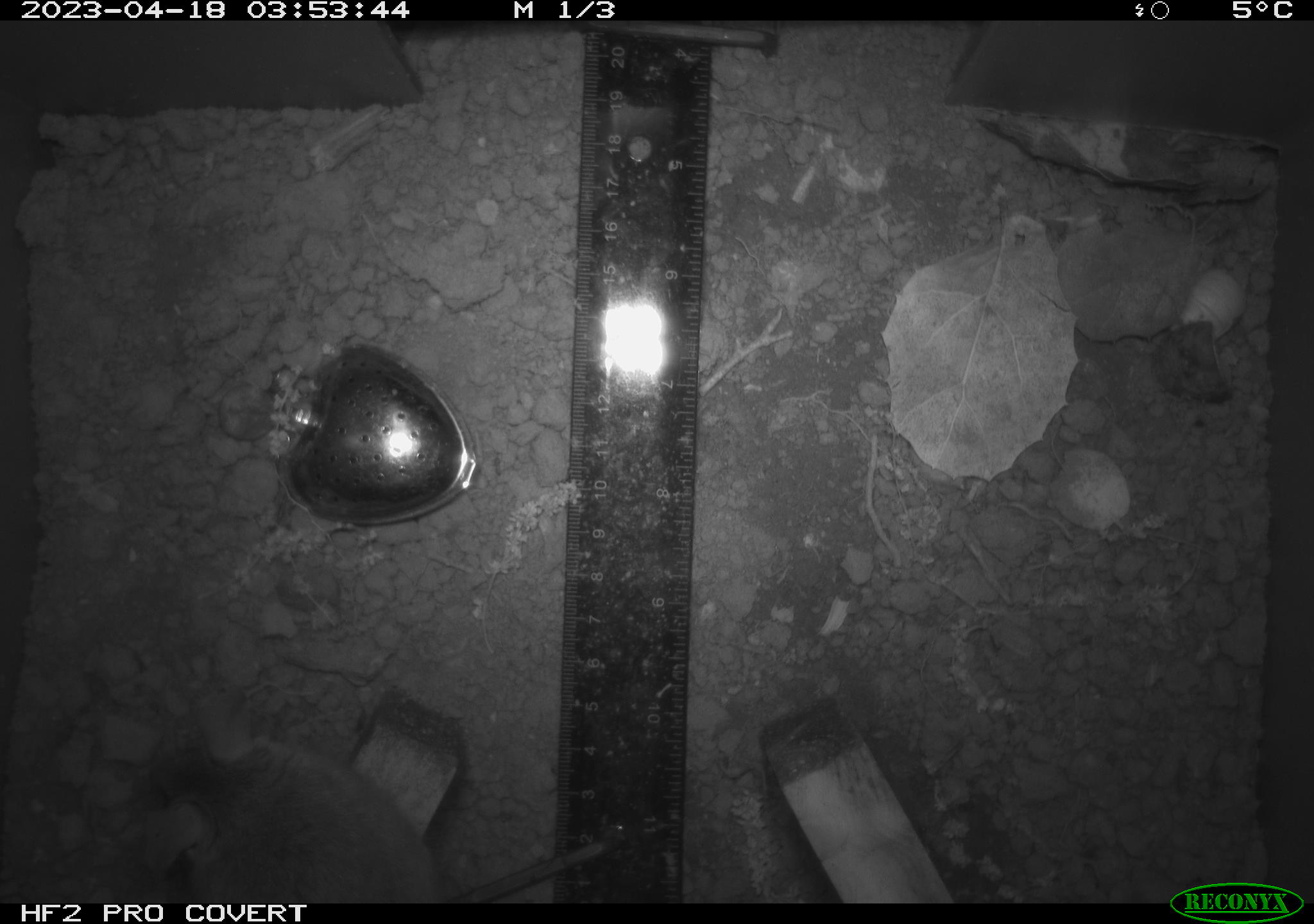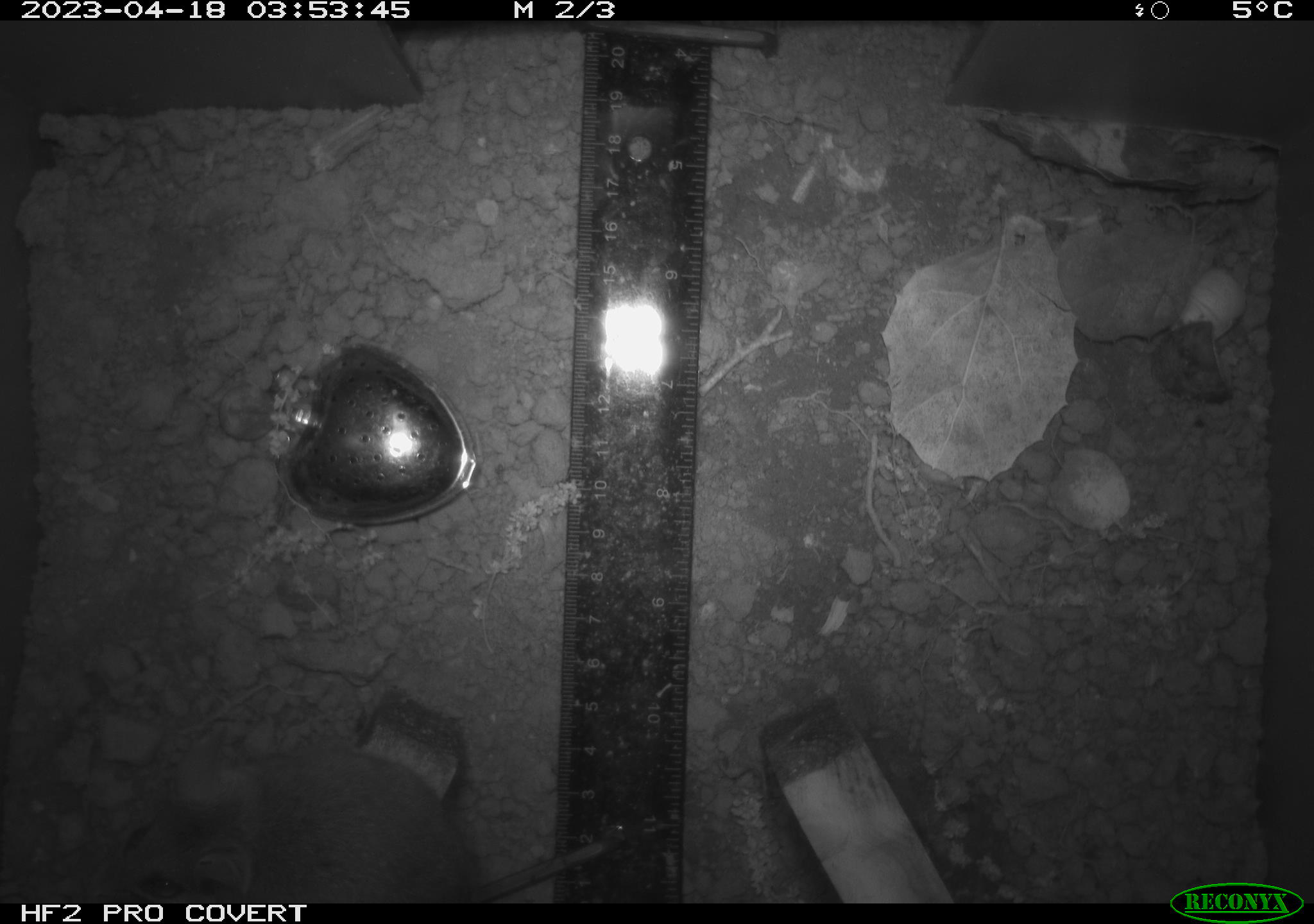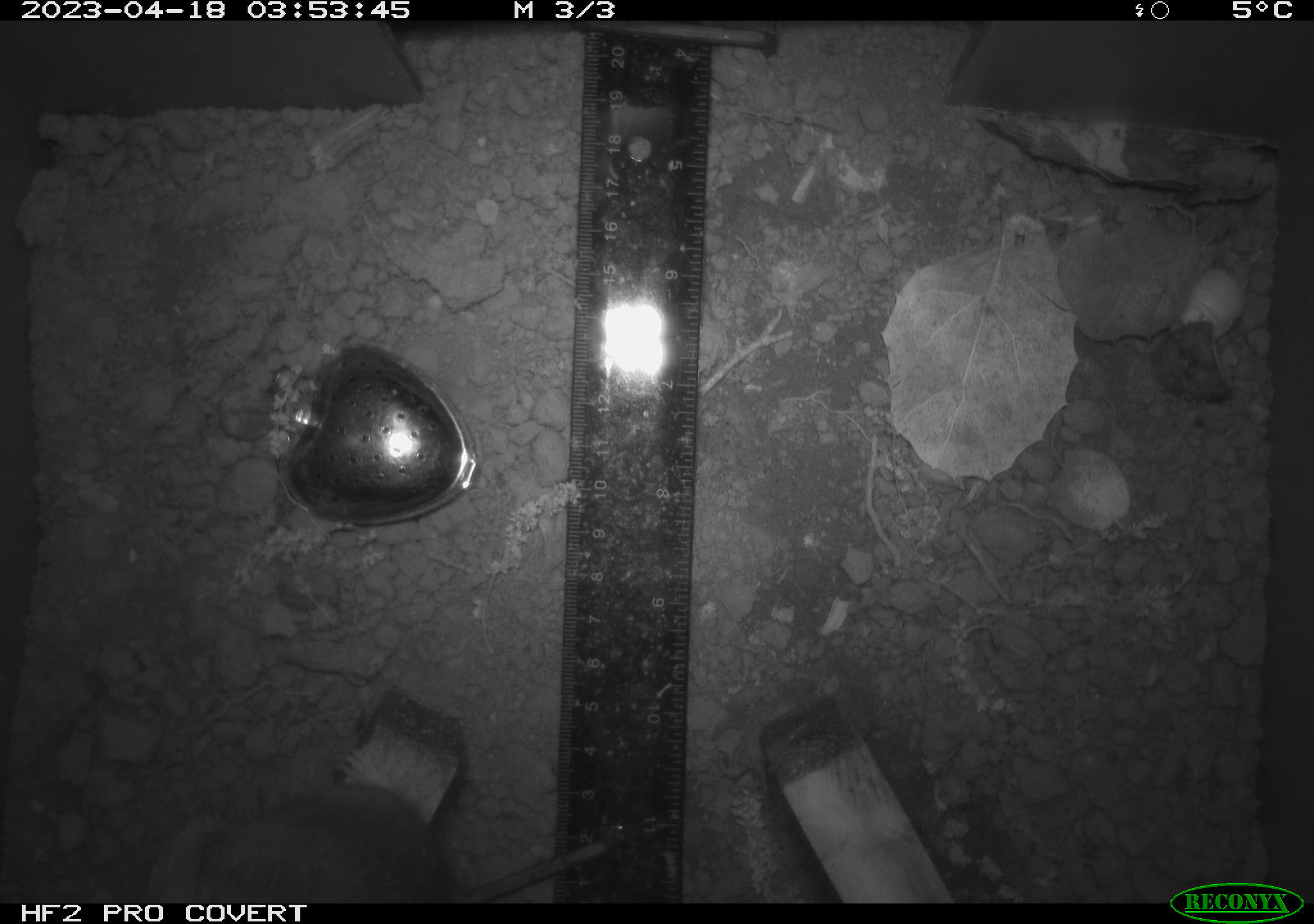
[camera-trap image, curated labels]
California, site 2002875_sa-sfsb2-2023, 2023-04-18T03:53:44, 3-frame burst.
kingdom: Animalia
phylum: Chordata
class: Mammalia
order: Rodentia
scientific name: Rodentia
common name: mouse species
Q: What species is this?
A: Mouse species (Rodentia).